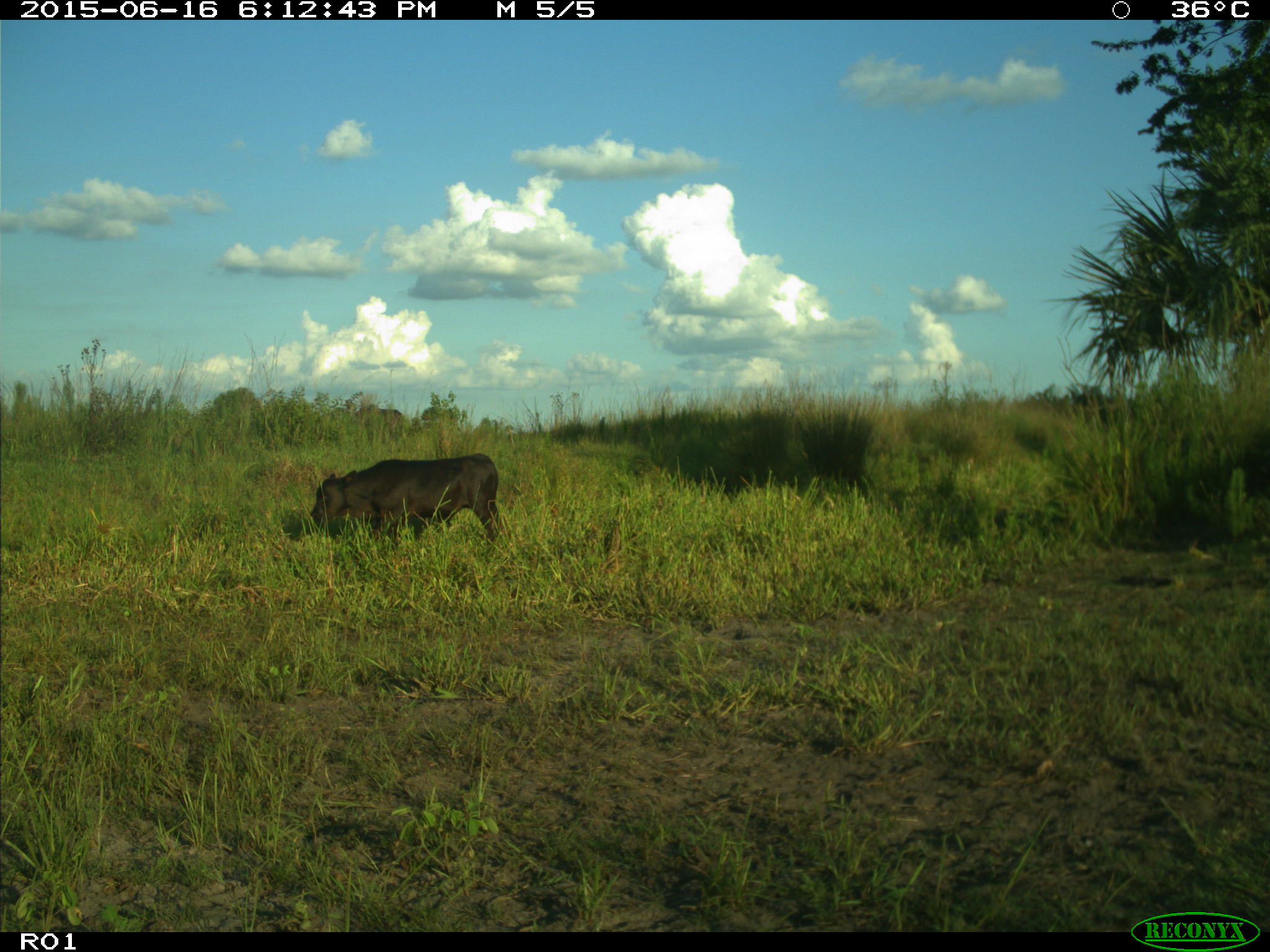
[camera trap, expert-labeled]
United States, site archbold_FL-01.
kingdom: Animalia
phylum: Chordata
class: Mammalia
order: Artiodactyla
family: Bovidae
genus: Bos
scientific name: Bos taurus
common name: domestic cow